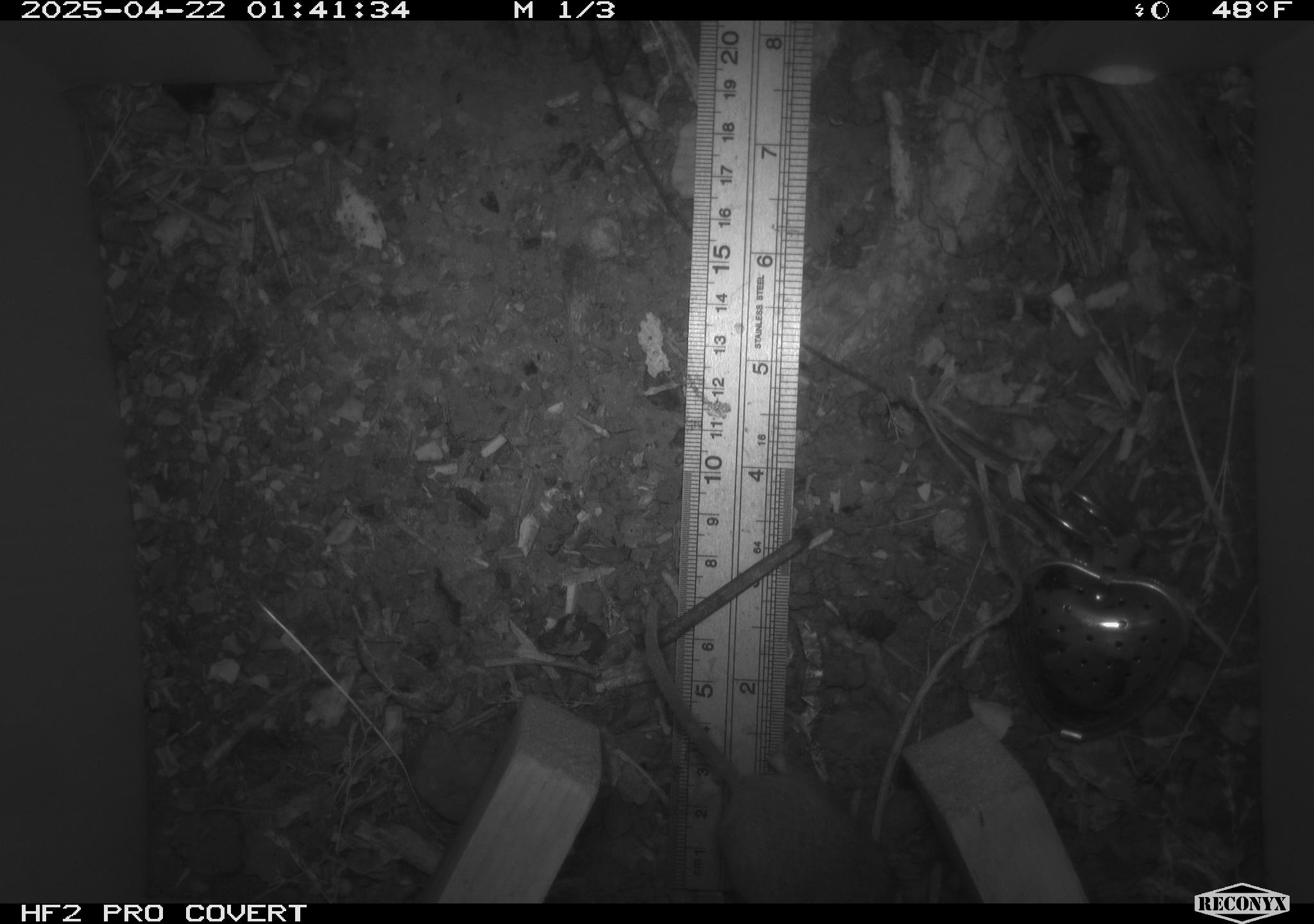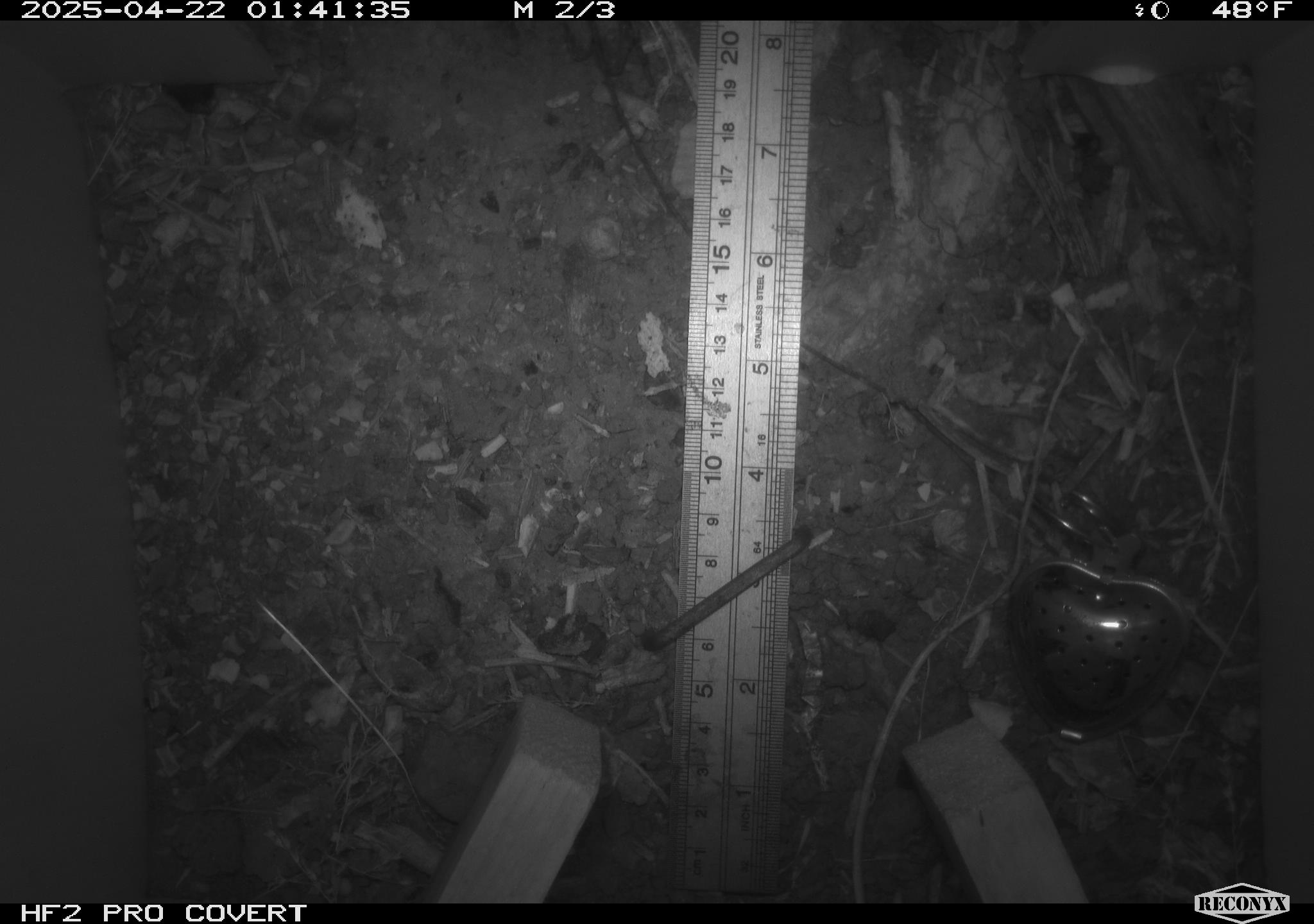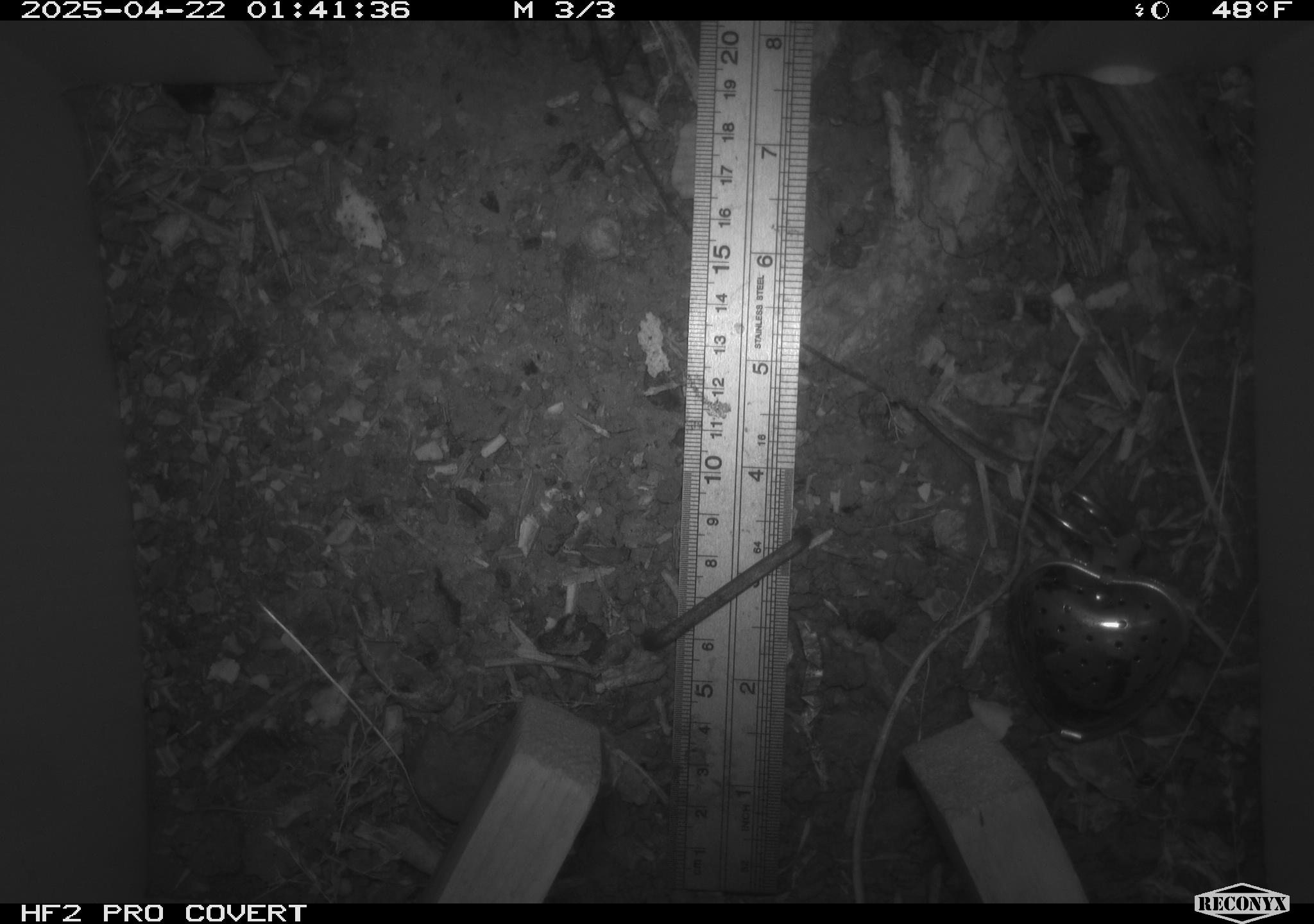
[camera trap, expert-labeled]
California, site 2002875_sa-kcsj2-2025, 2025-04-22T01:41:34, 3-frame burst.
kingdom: Animalia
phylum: Chordata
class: Mammalia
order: Rodentia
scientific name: Rodentia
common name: rodent